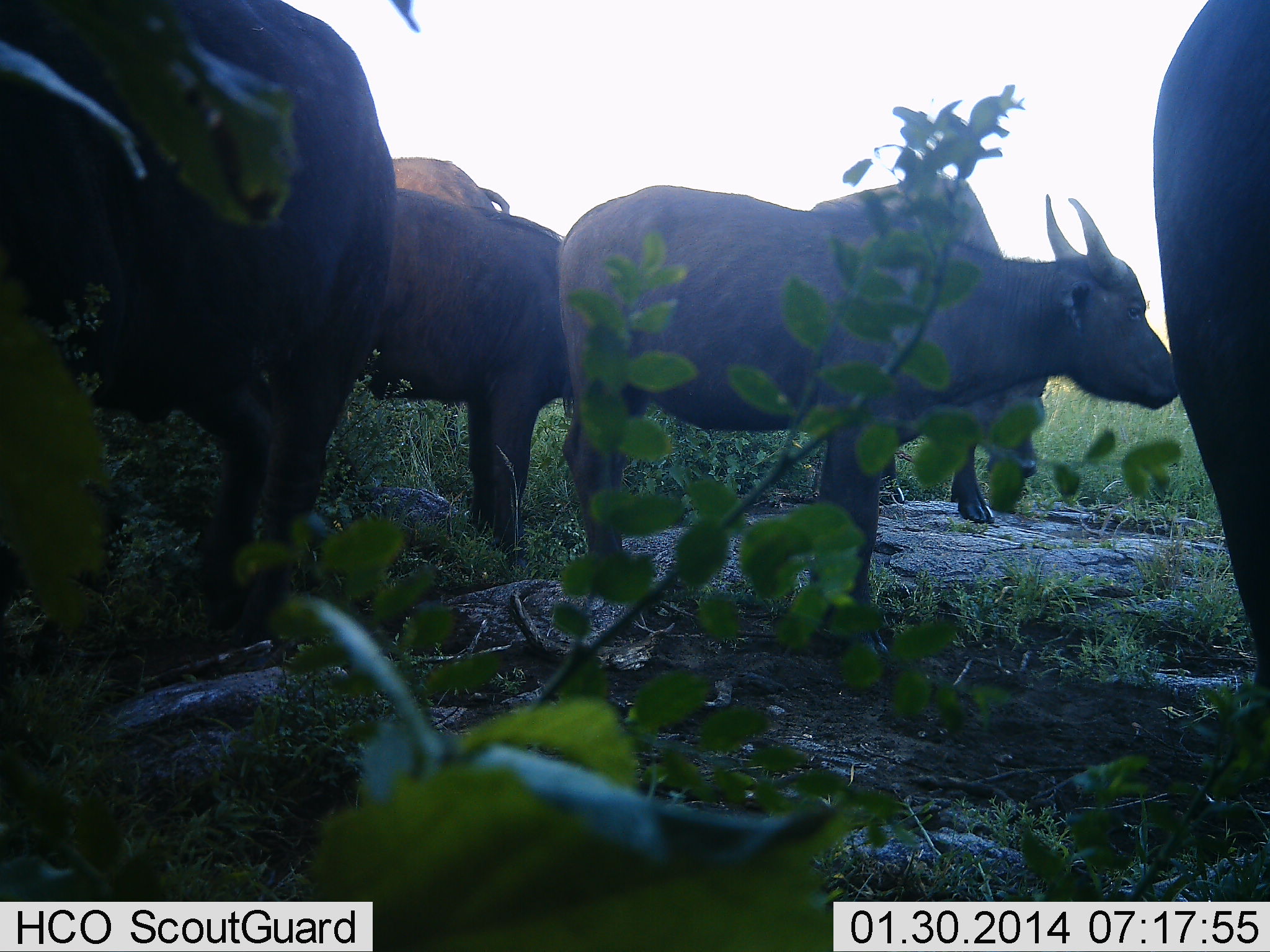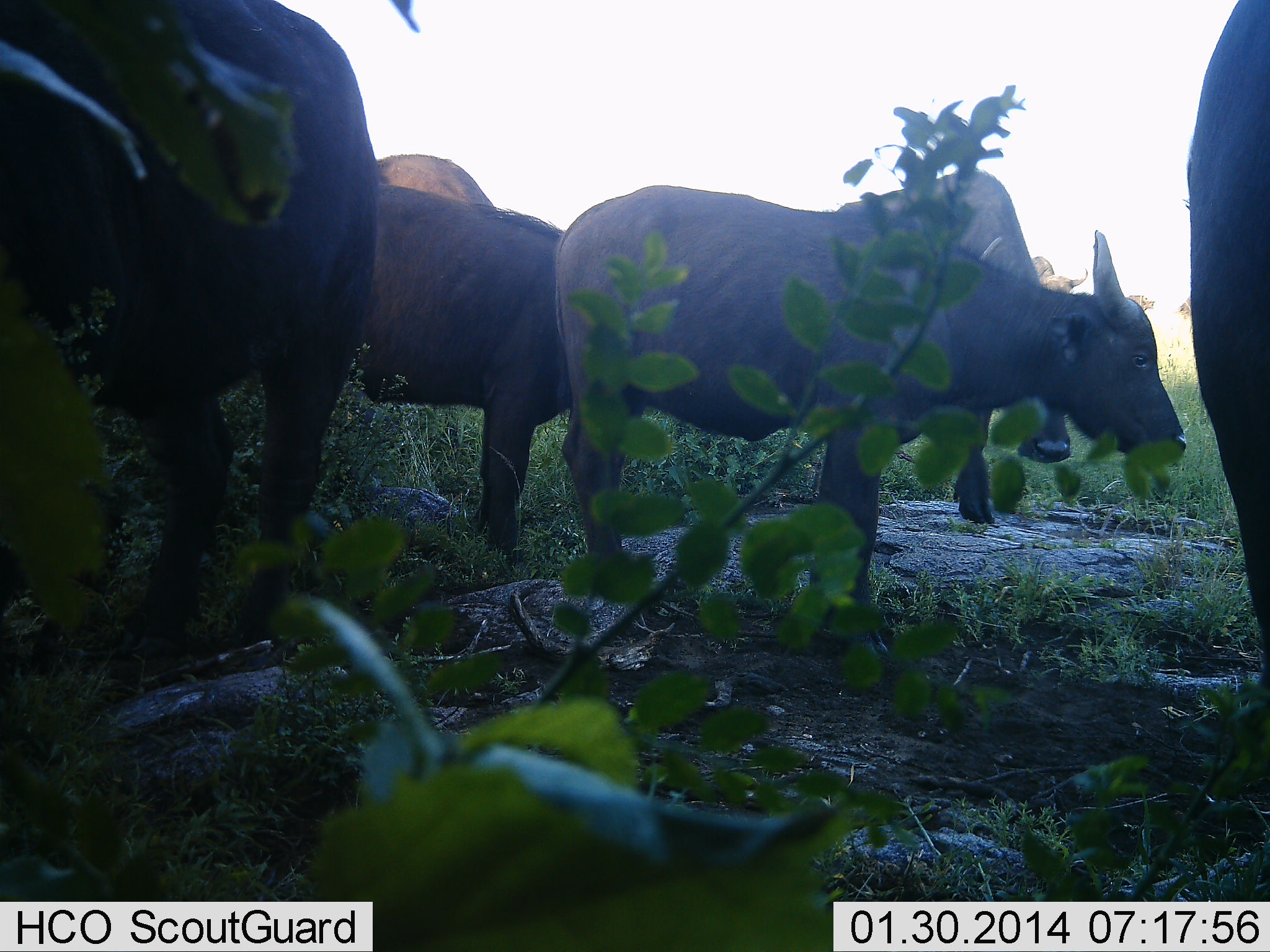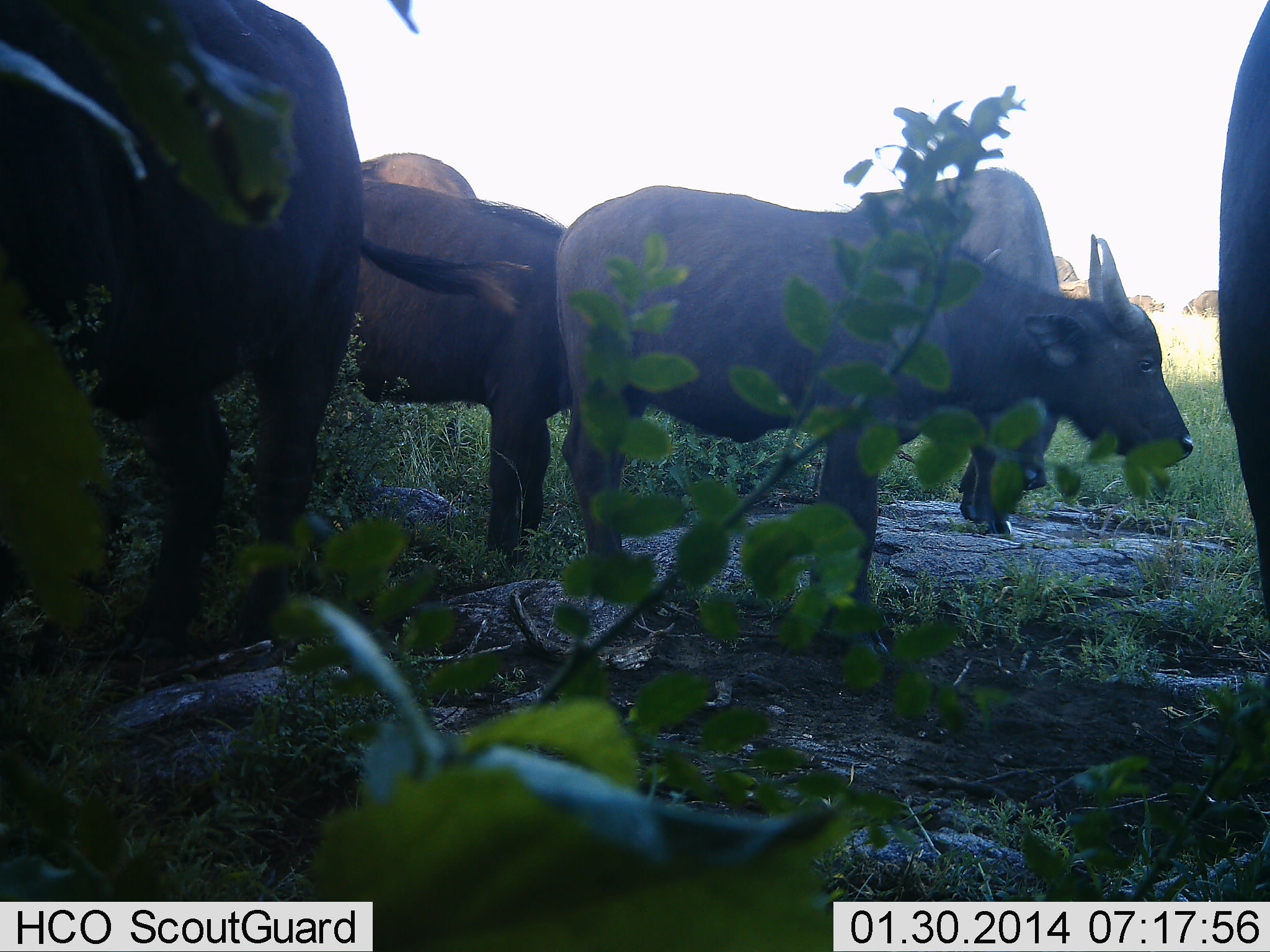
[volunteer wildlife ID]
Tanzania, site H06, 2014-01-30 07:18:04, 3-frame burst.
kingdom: Animalia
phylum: Chordata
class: Mammalia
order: Artiodactyla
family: Bovidae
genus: Syncerus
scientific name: Syncerus caffer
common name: cape buffalo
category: buffalo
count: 6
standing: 90%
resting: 10%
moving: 20%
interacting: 0%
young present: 10%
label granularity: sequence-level